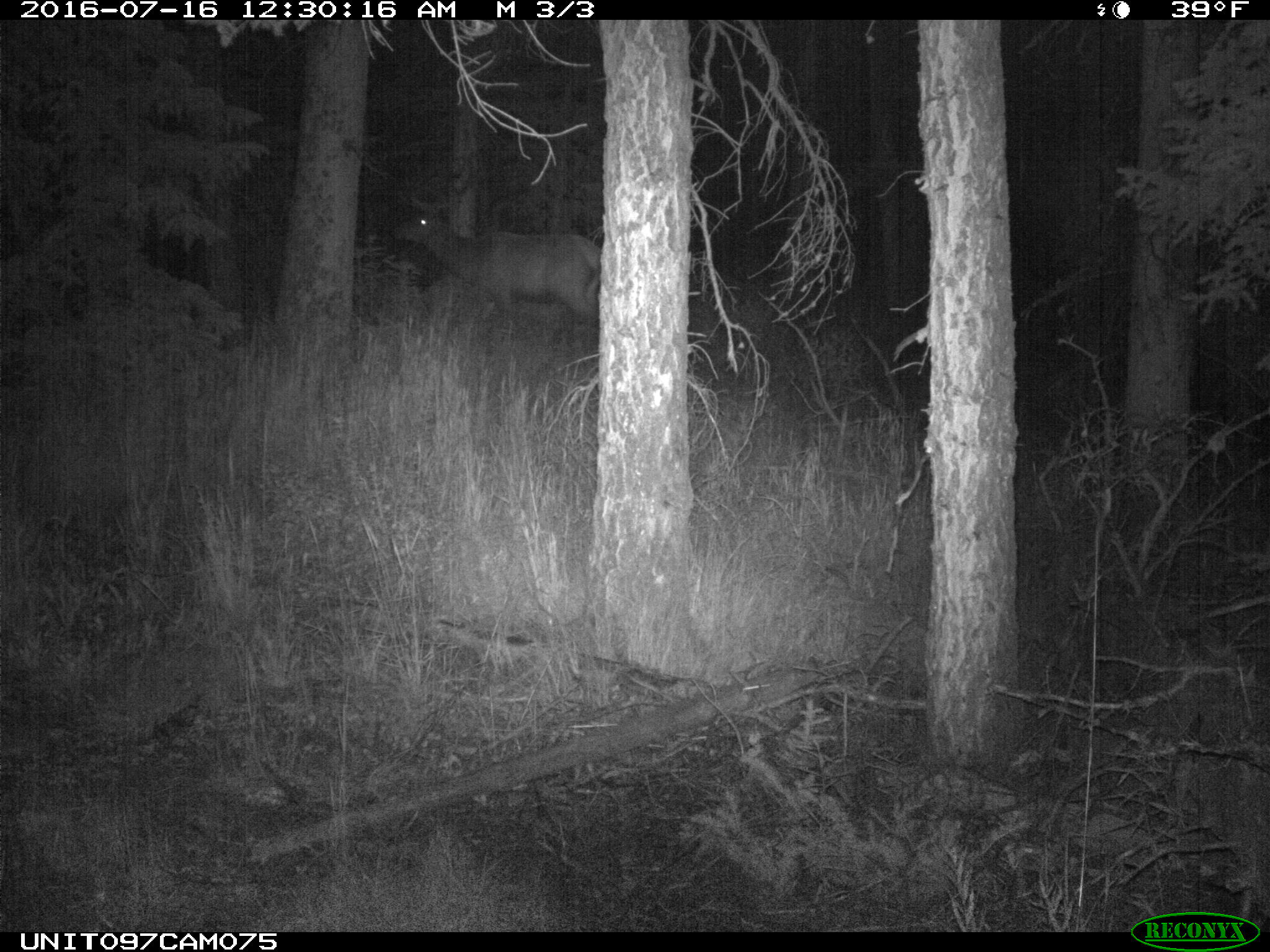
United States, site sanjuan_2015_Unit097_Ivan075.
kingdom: Animalia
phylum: Chordata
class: Mammalia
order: Artiodactyla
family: Cervidae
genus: Cervus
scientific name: Cervus elaphus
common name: red deer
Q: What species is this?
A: Cervus elaphus (red deer).